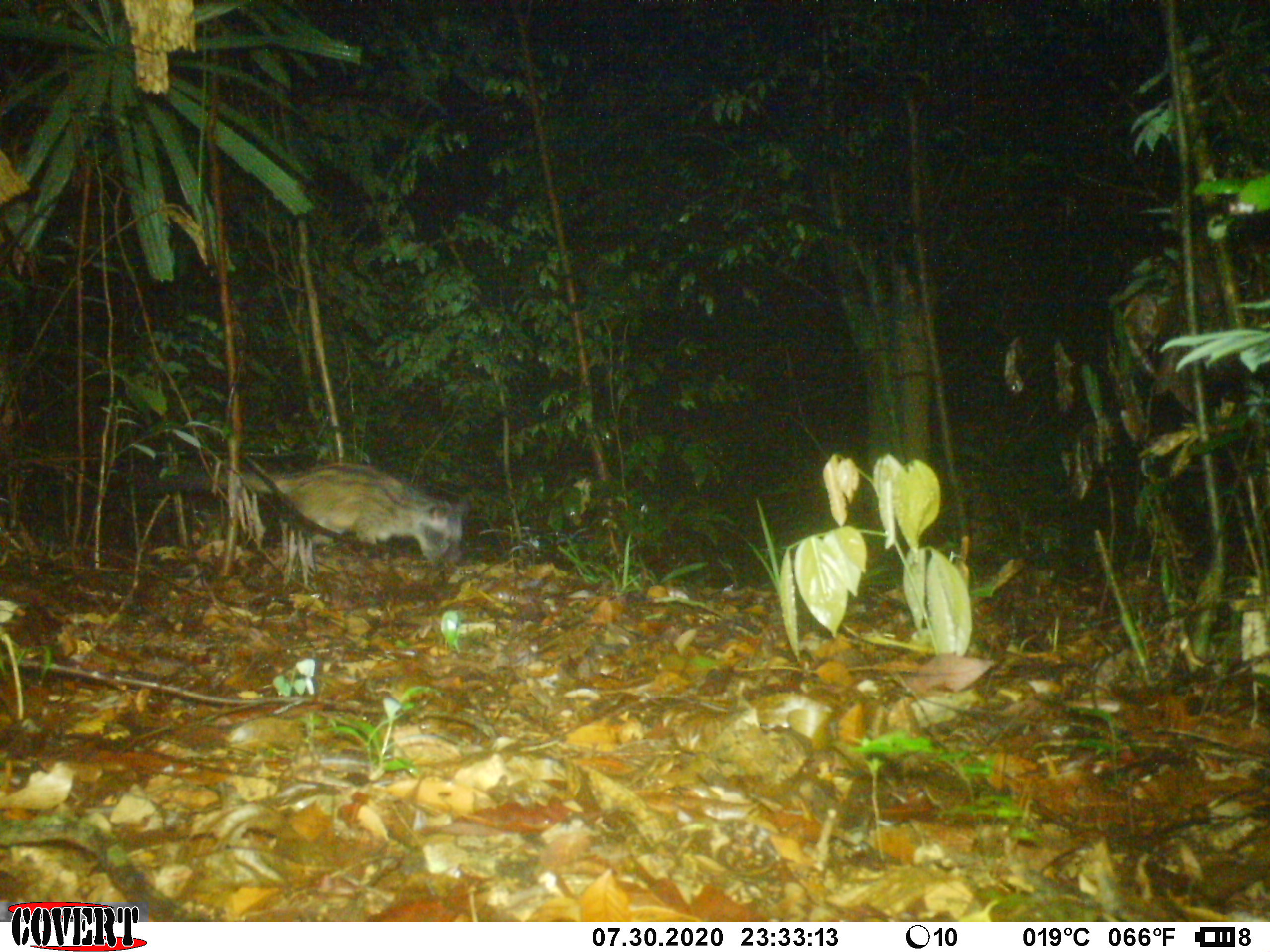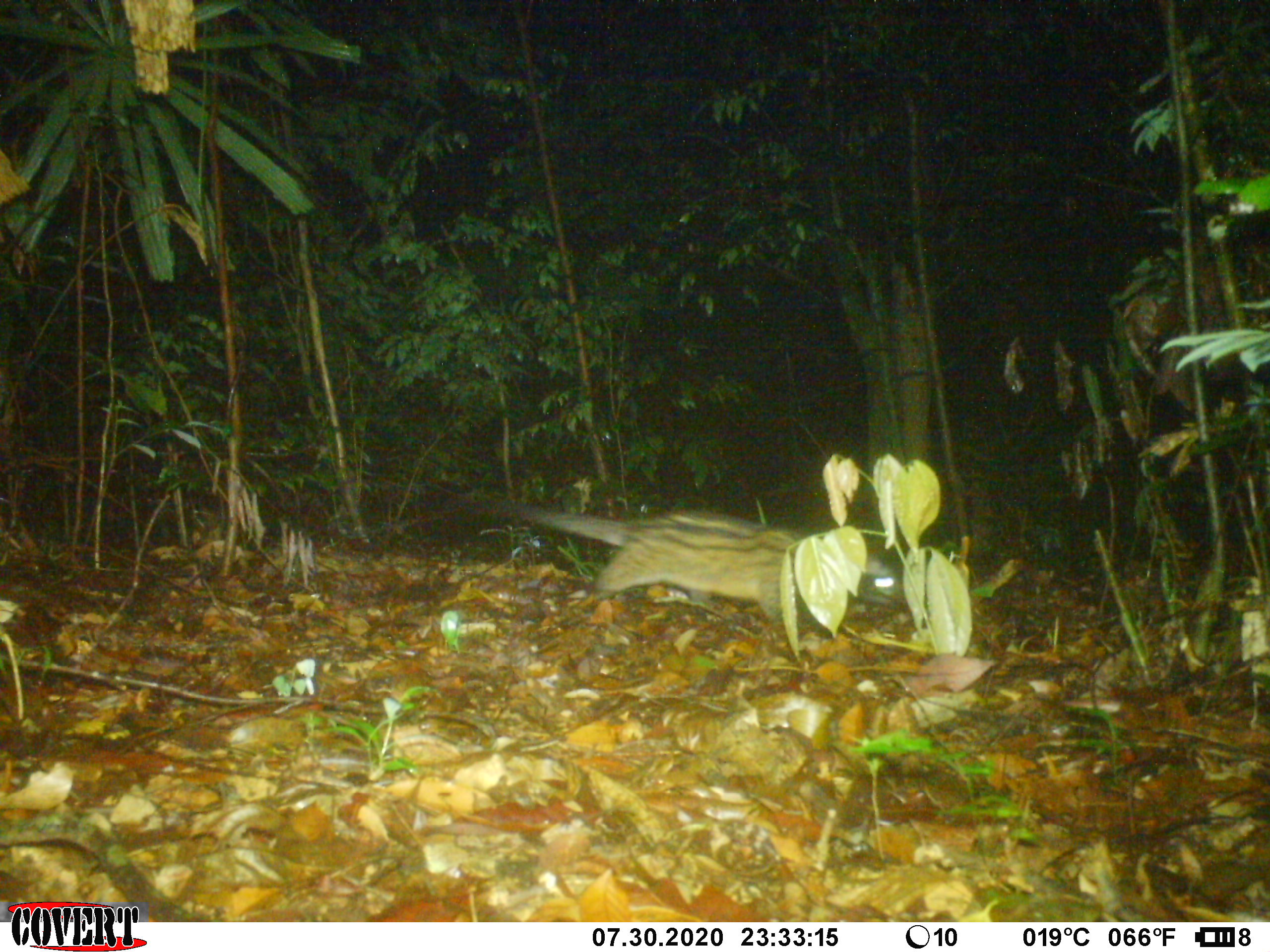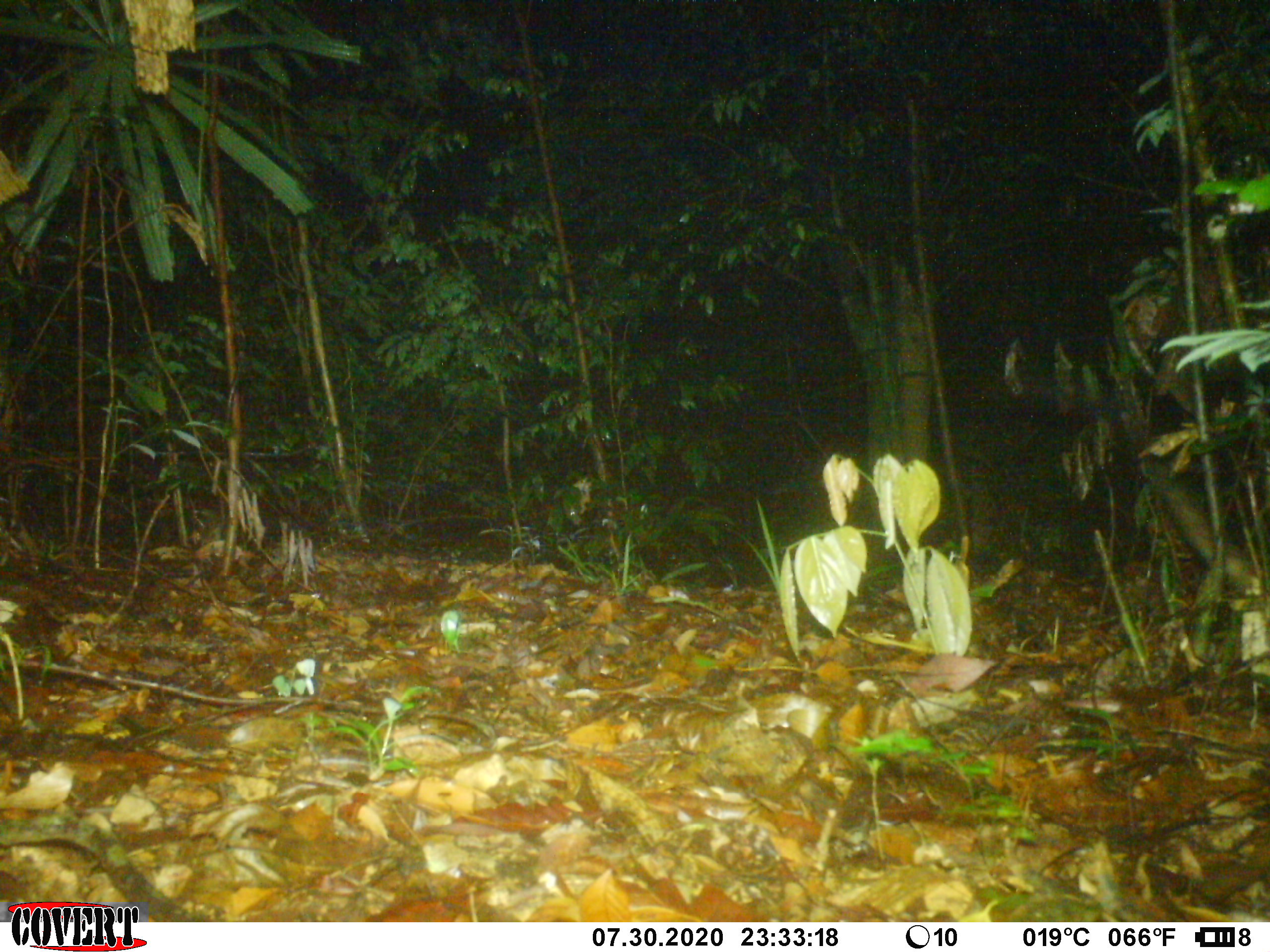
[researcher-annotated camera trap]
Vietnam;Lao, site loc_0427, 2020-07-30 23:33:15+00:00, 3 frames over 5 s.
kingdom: Animalia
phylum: Chordata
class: Mammalia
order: Carnivora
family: Viverridae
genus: Paradoxurus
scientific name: Paradoxurus hermaphroditus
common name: common palm civet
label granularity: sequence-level